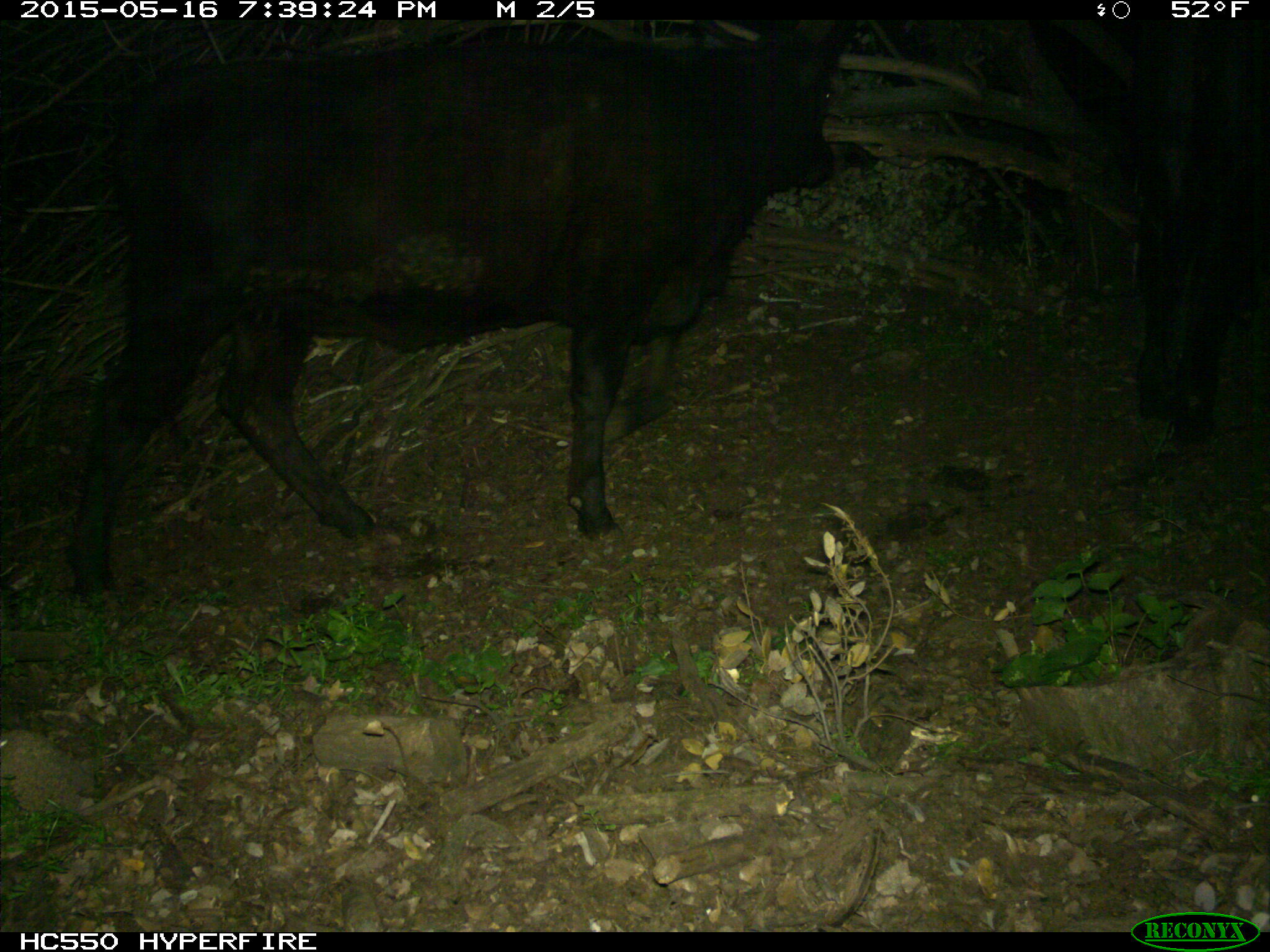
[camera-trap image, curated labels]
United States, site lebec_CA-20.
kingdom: Animalia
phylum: Chordata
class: Mammalia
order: Artiodactyla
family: Bovidae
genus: Bos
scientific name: Bos taurus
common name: domestic cow